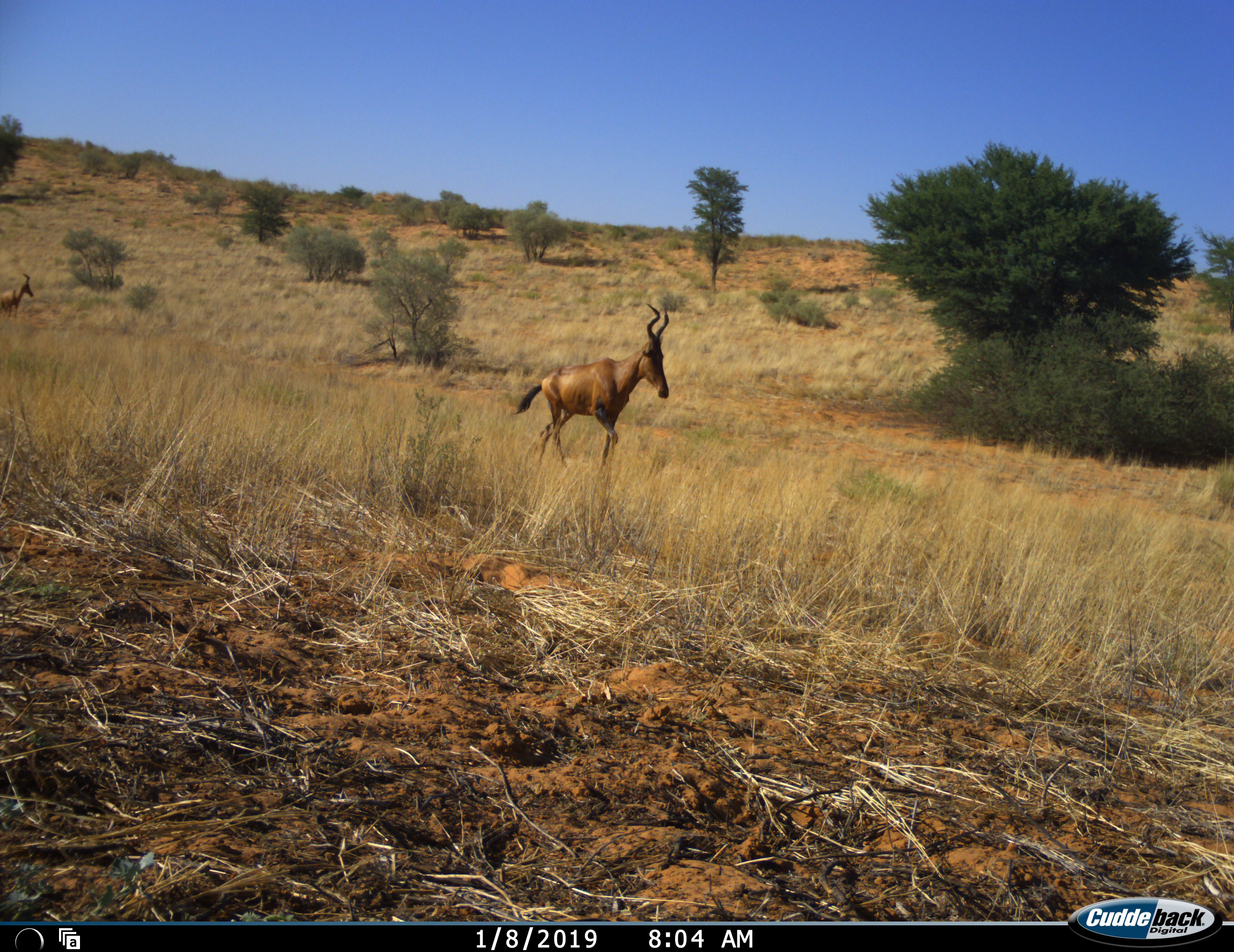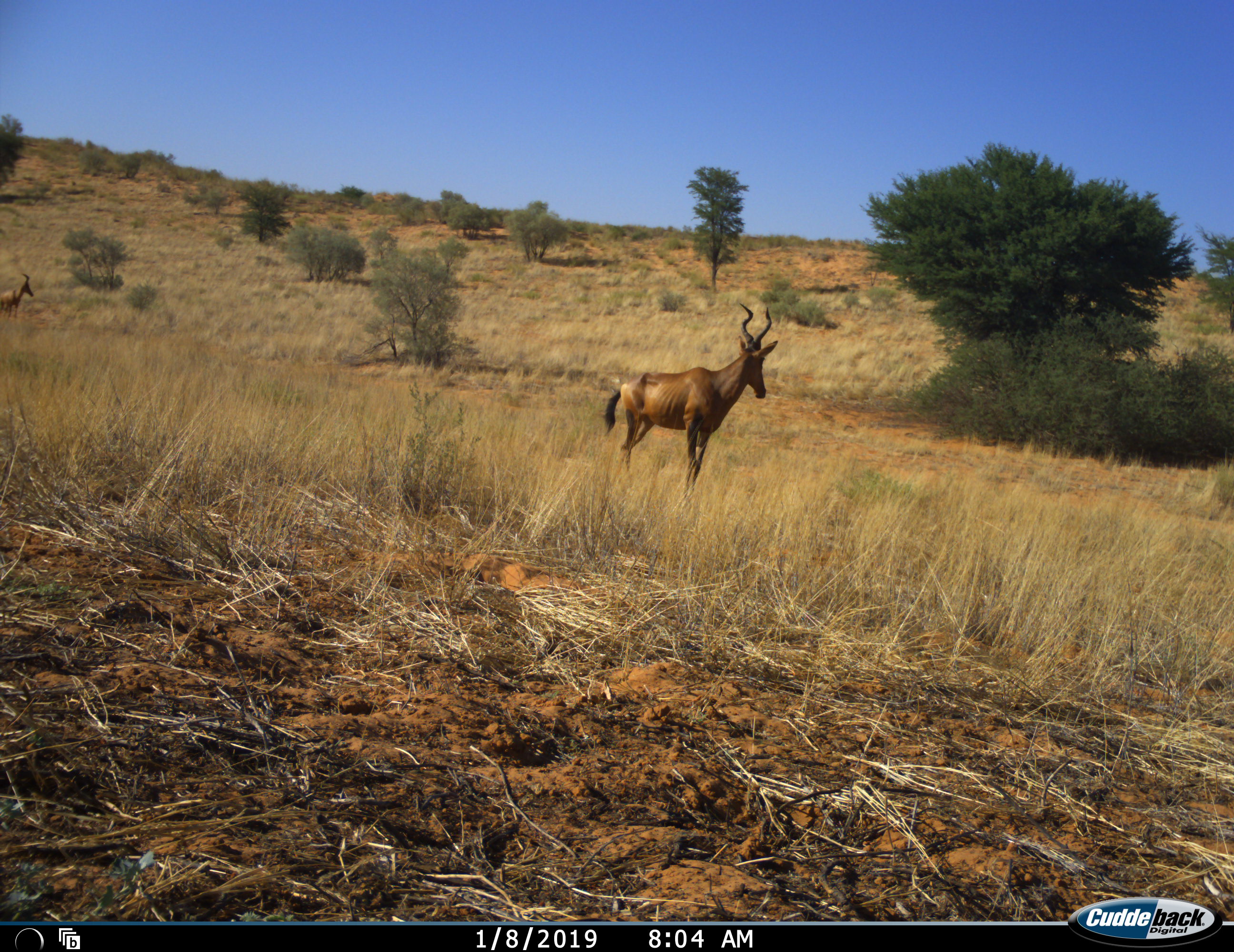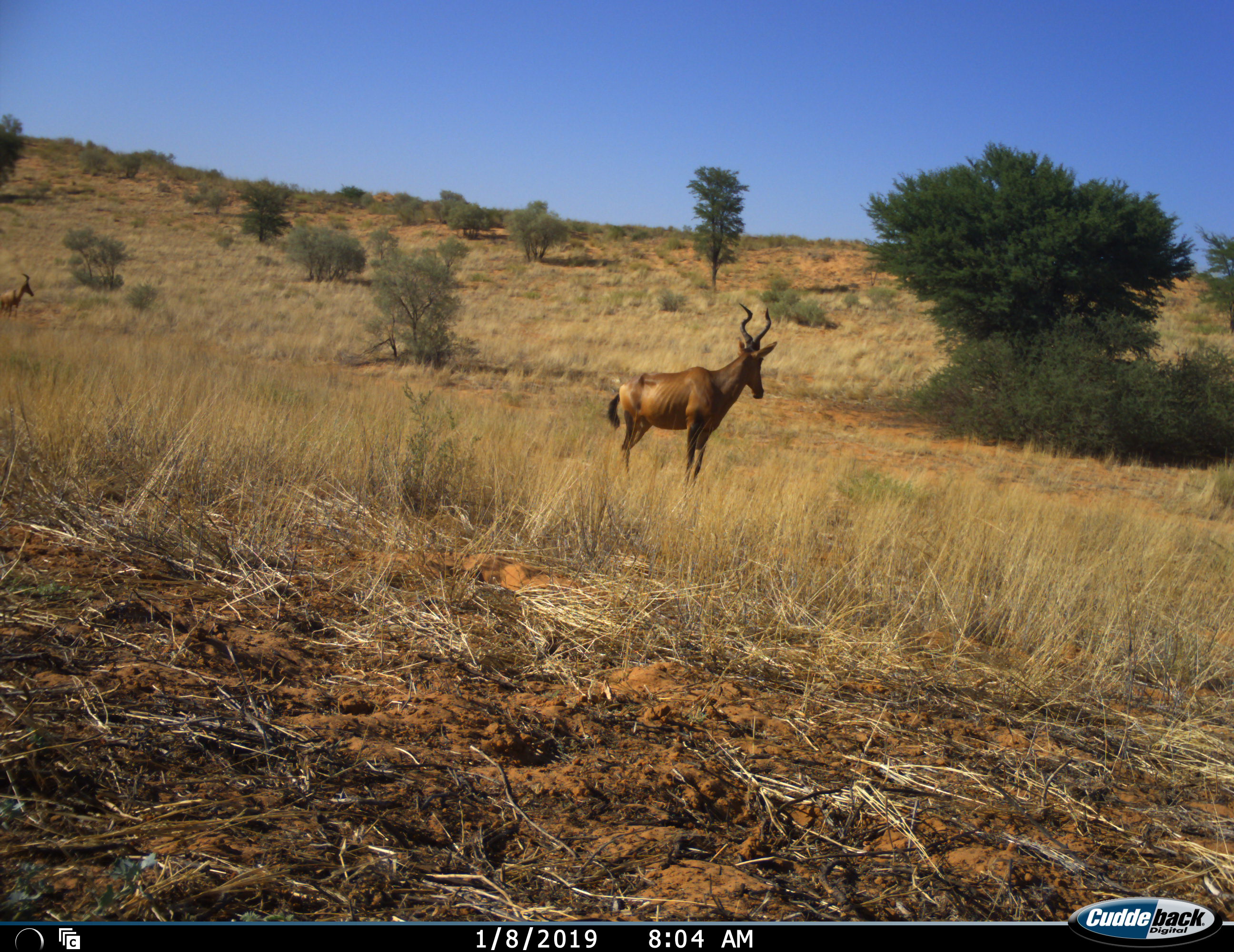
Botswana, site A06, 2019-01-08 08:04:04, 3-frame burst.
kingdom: Animalia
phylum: Chordata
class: Mammalia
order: Artiodactyla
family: Bovidae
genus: Alcelaphus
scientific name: Alcelaphus buselaphus caama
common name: red hartebeest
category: hartebeestred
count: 2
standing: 70%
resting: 0%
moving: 80%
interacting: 0%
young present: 0%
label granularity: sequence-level